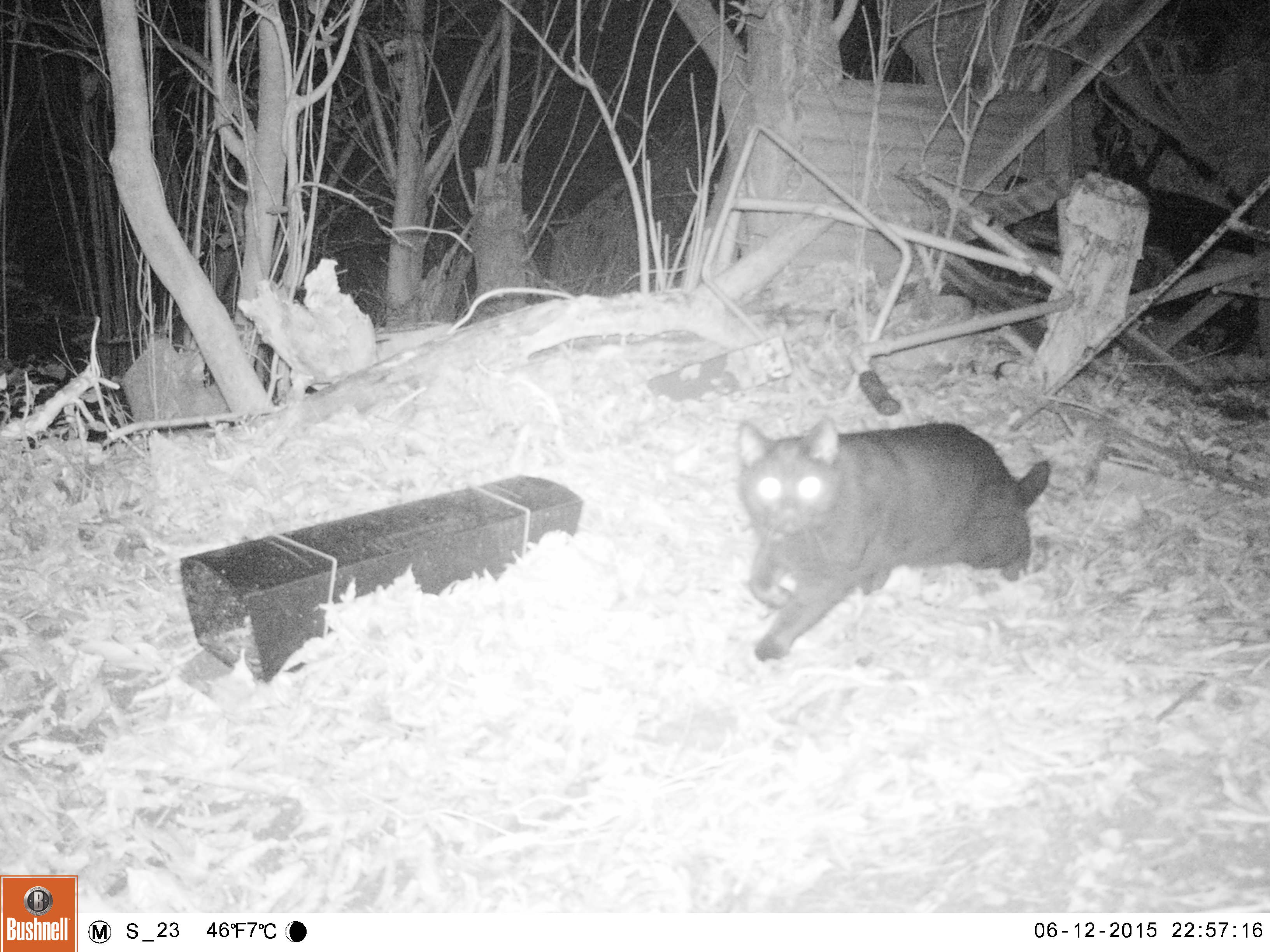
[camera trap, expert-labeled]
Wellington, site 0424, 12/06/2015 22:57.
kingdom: Animalia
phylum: Chordata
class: Mammalia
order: Carnivora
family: Felidae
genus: Felis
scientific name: Felis catus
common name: cat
Cat (Felis catus).